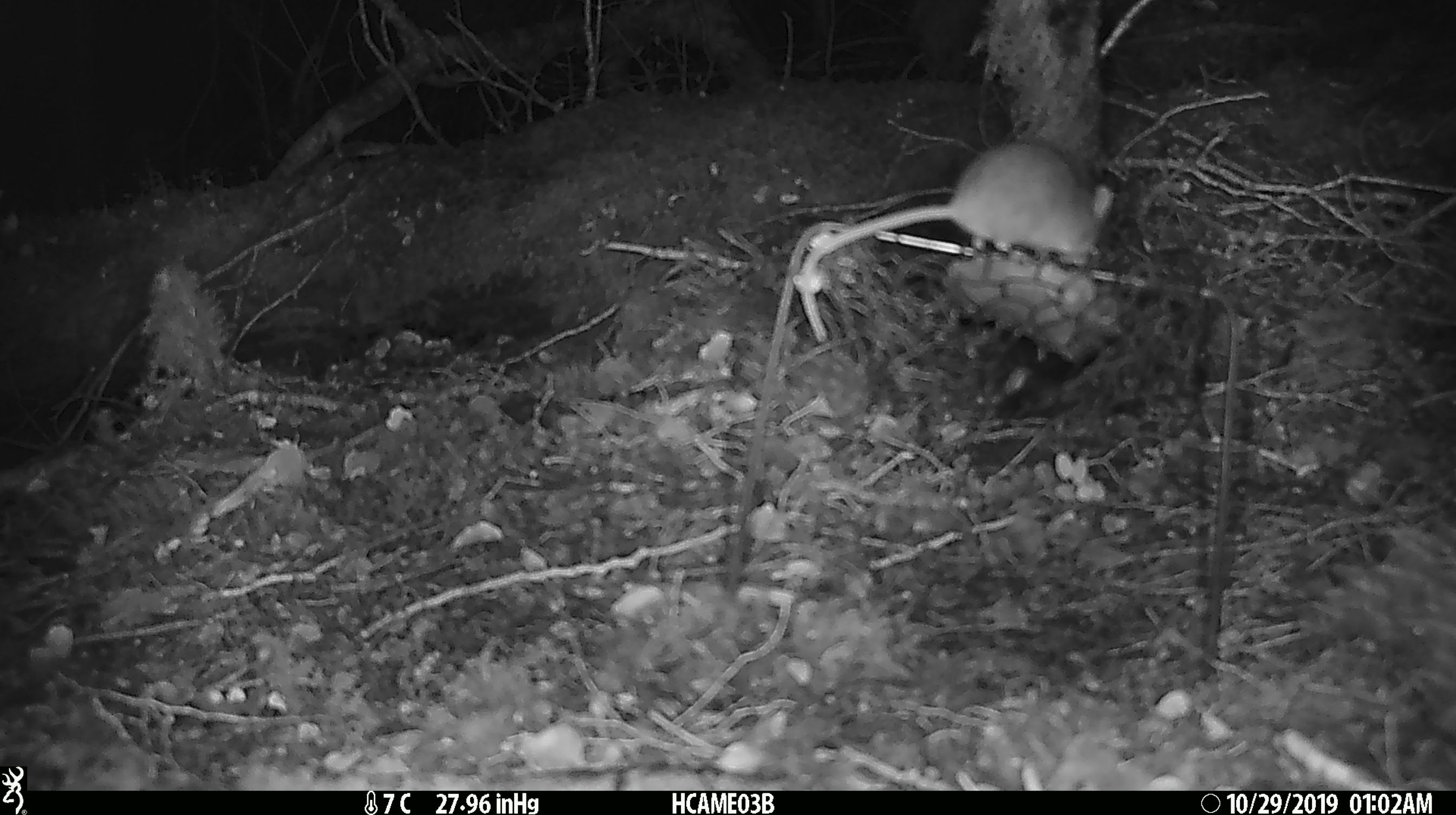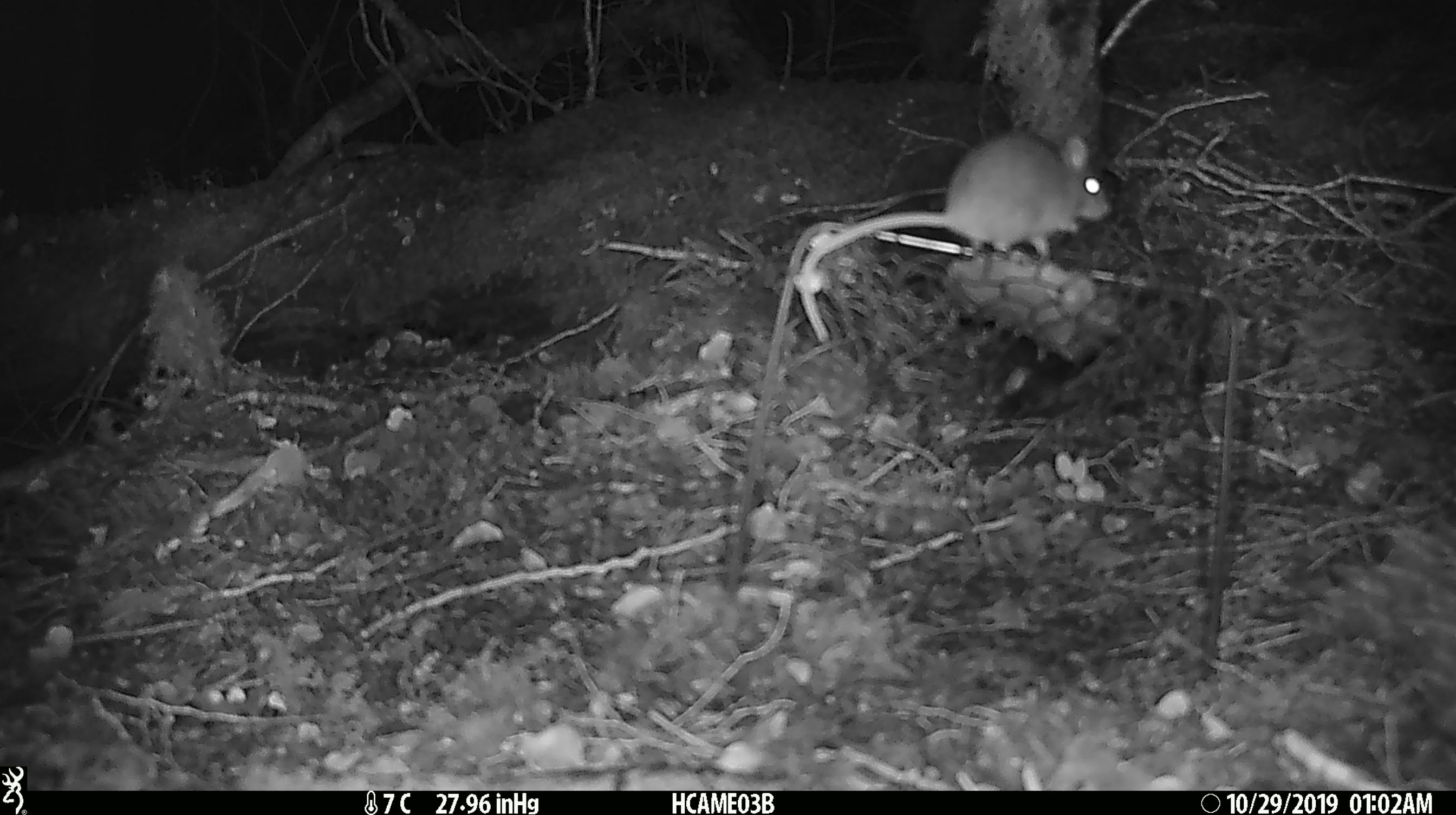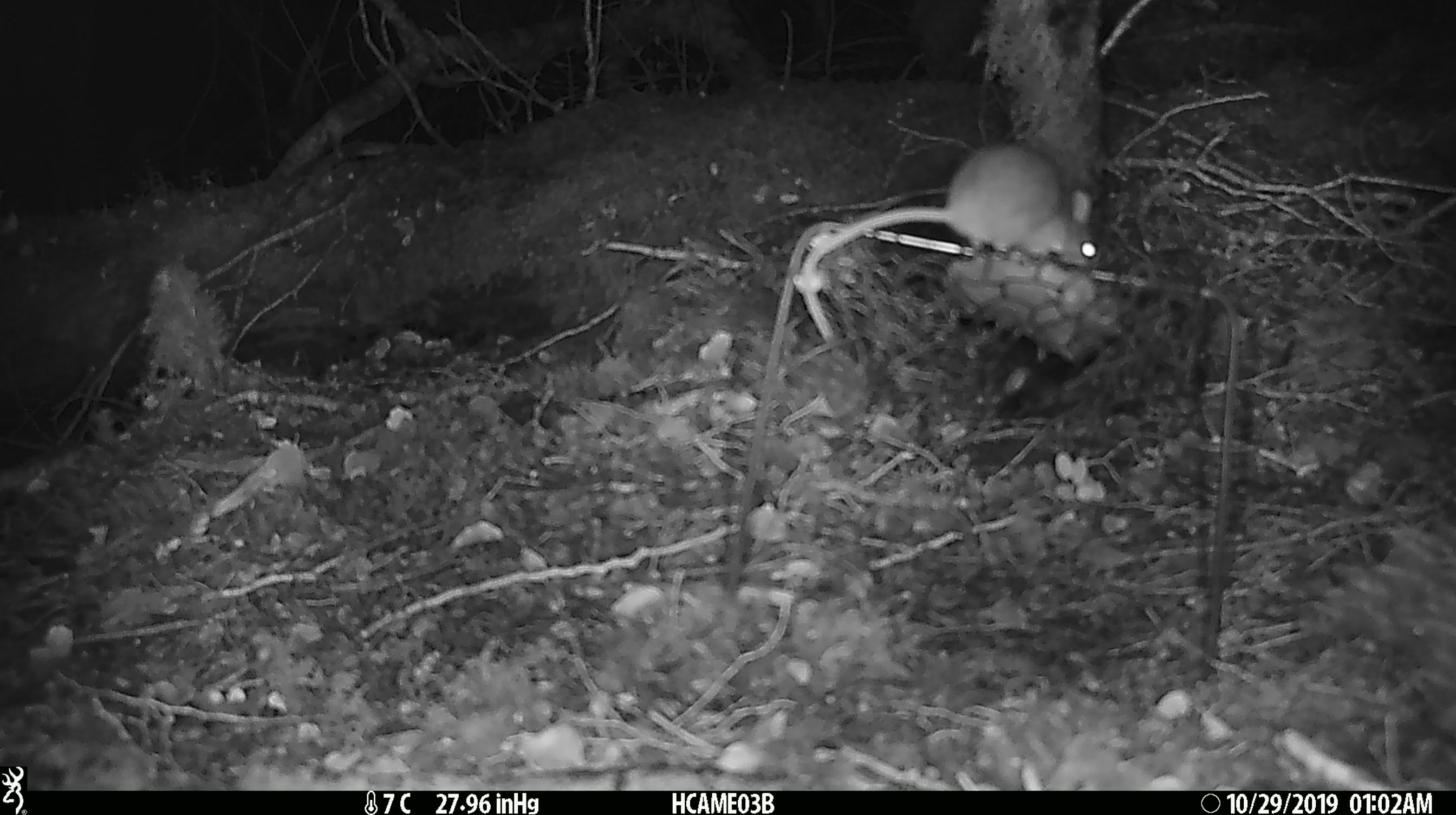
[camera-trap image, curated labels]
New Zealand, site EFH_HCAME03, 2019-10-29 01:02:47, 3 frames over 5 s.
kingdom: Animalia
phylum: Chordata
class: Mammalia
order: Rodentia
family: Muridae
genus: Mus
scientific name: Mus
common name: mouse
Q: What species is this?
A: Mouse (Mus).